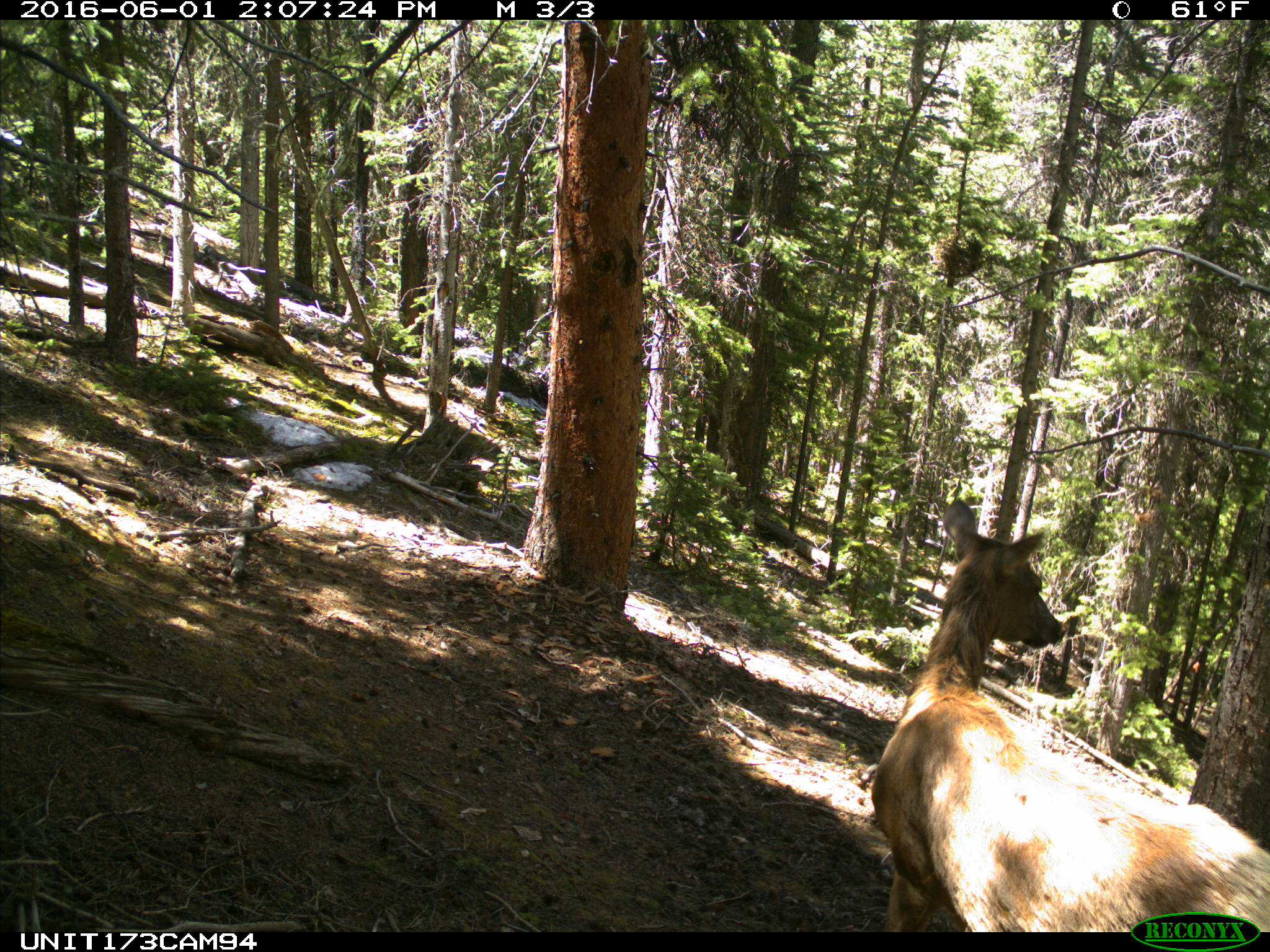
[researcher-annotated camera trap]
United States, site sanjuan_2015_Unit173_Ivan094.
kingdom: Animalia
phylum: Chordata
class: Mammalia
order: Artiodactyla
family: Cervidae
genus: Cervus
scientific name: Cervus elaphus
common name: red deer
Cervus elaphus (red deer).